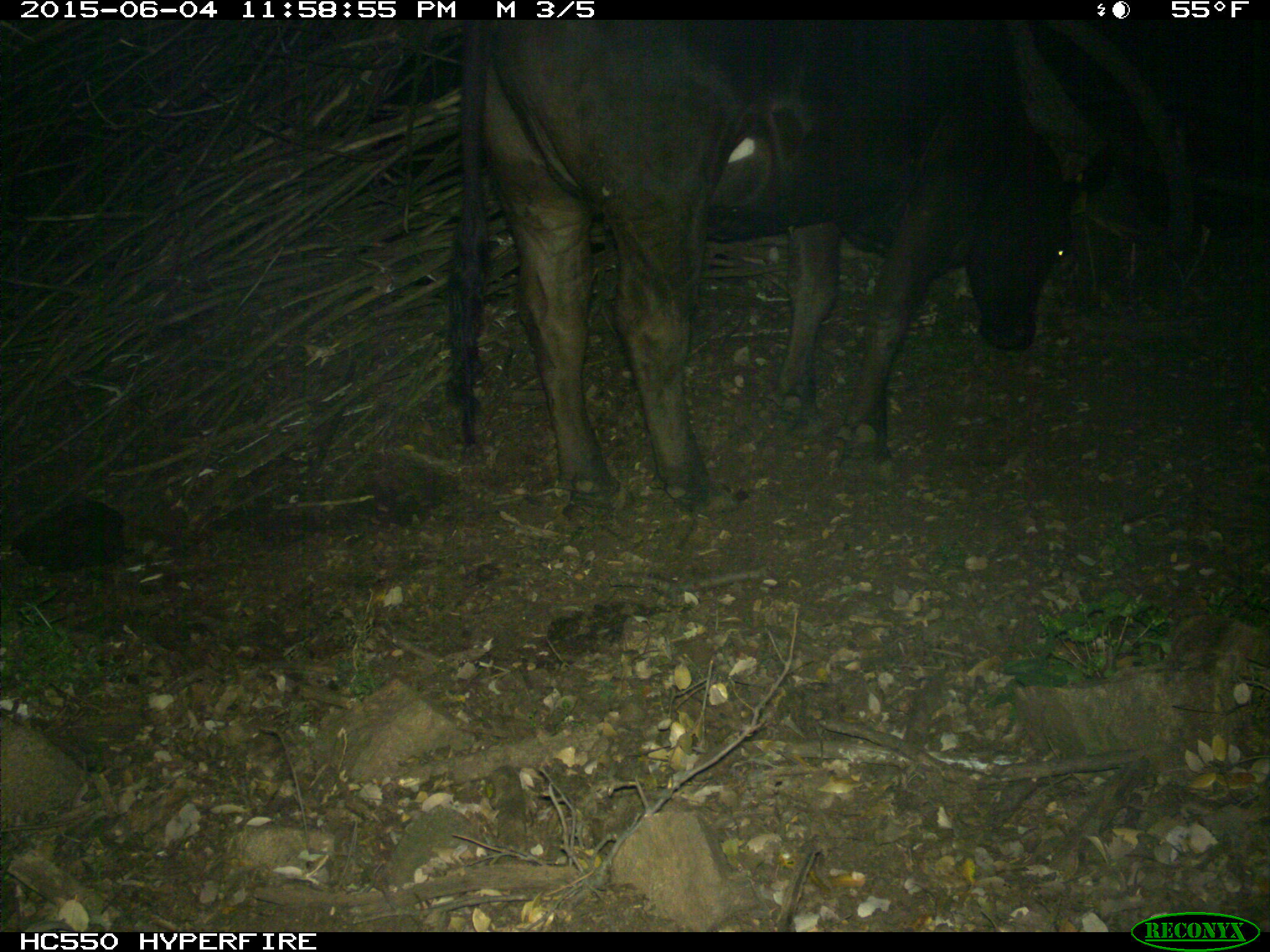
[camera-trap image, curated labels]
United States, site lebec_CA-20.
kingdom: Animalia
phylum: Chordata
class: Mammalia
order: Artiodactyla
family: Bovidae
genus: Bos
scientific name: Bos taurus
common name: domestic cow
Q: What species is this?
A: Bos taurus (domestic cow).